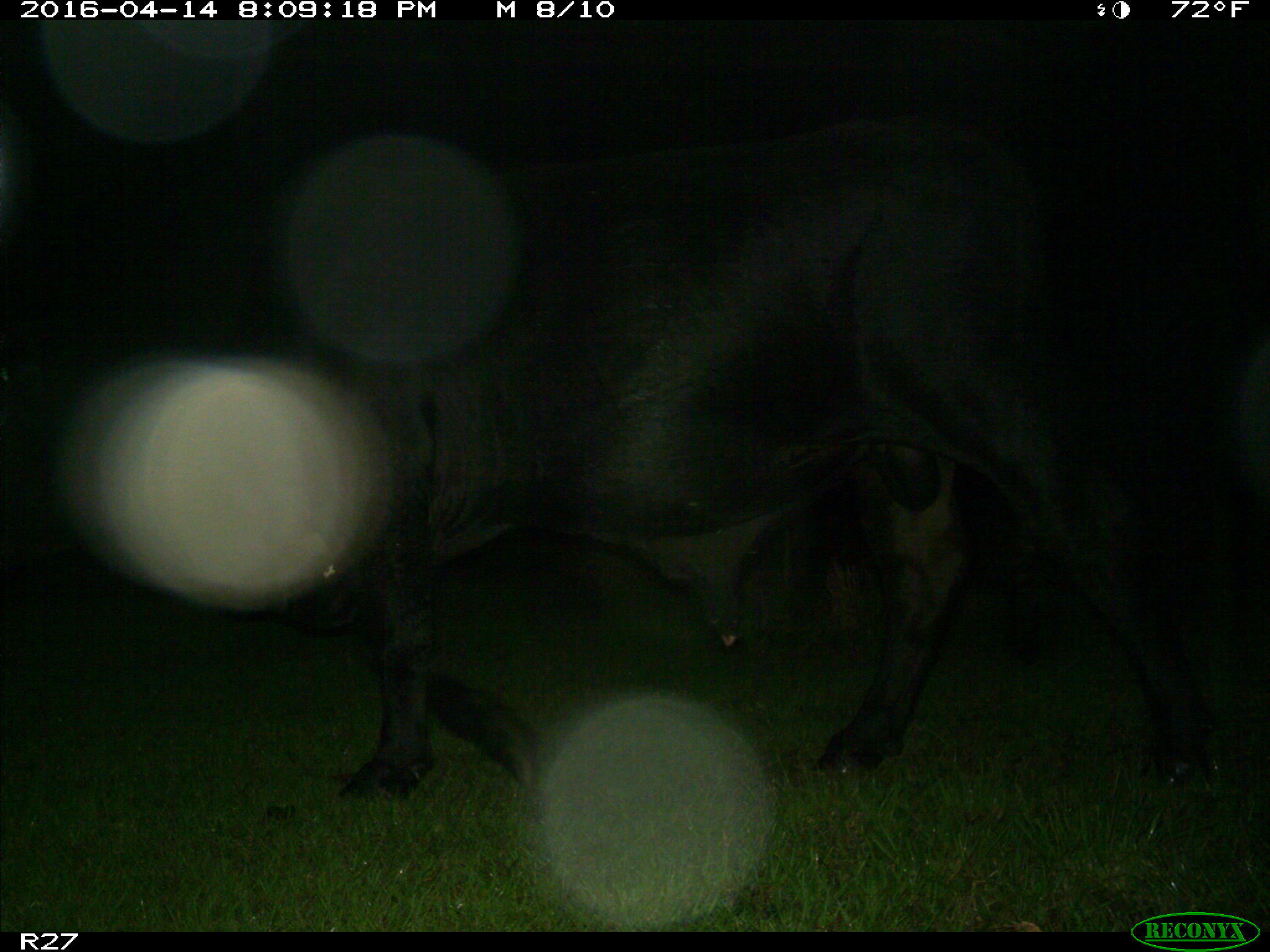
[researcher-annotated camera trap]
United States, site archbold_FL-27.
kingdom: Animalia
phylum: Chordata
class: Mammalia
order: Artiodactyla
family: Bovidae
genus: Bos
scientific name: Bos taurus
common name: domestic cow